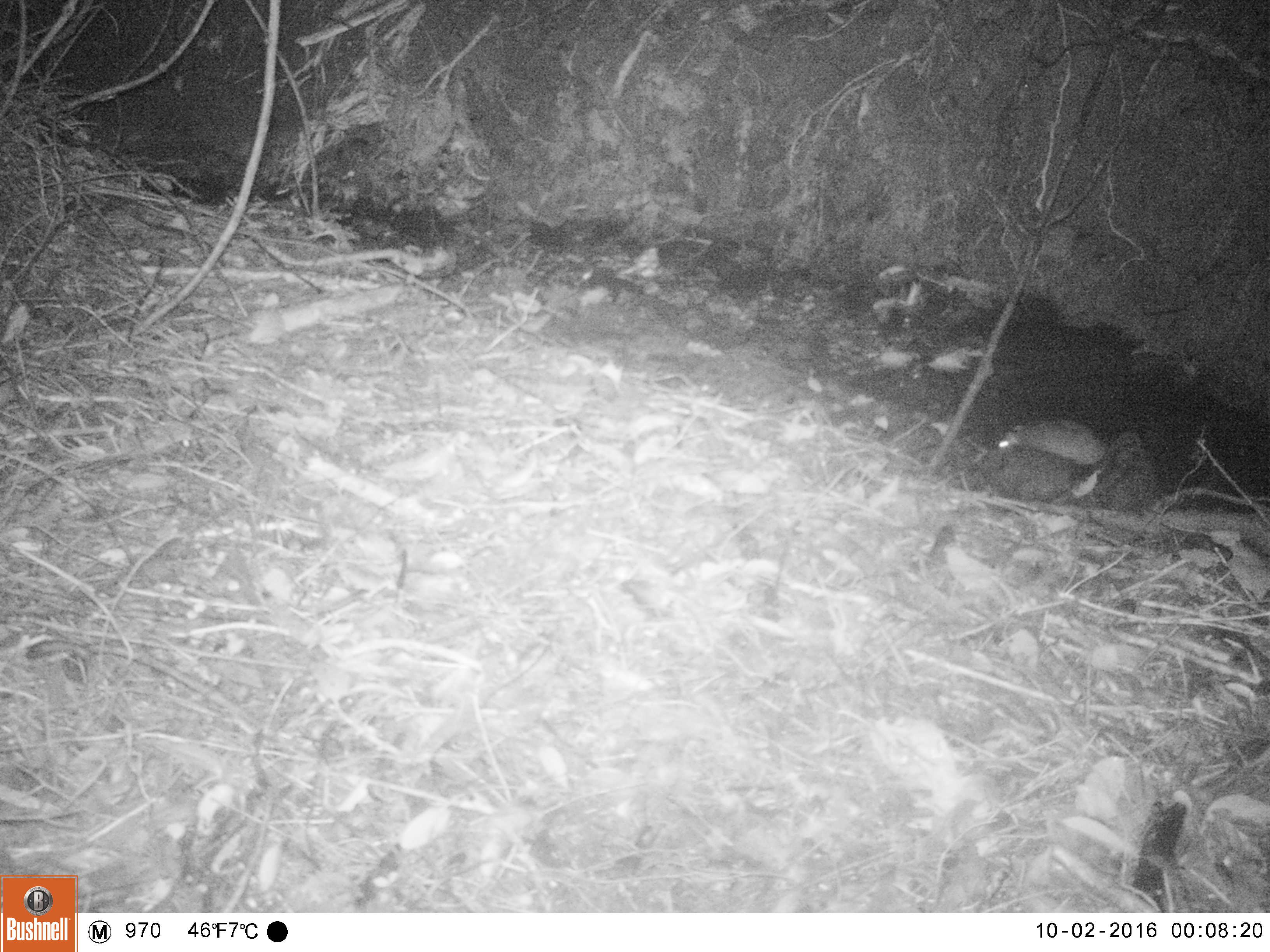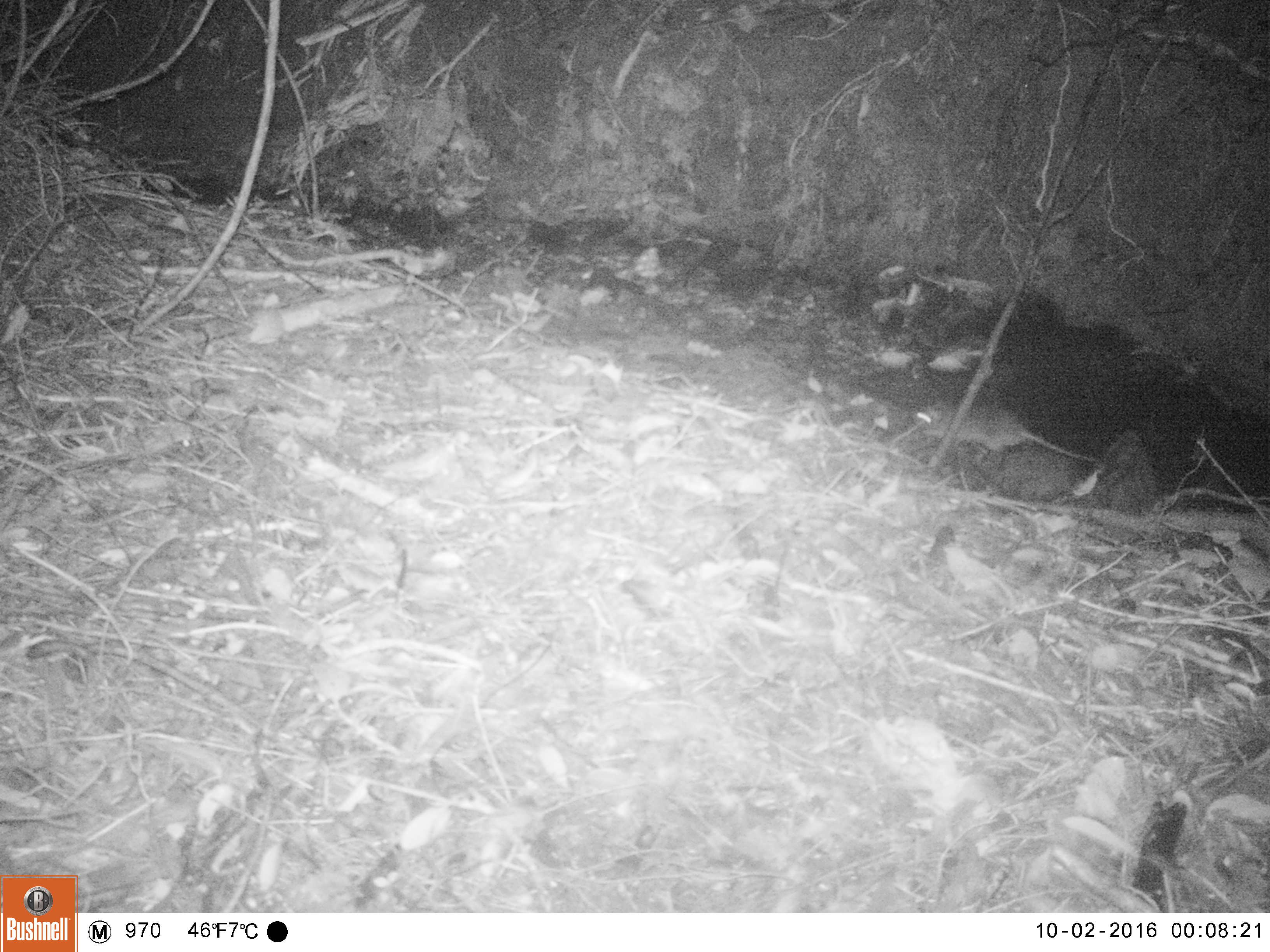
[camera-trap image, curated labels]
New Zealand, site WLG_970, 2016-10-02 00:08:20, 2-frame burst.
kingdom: Animalia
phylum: Chordata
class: Mammalia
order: Rodentia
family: Muridae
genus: Rattus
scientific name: Rattus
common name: rat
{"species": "rat (Rattus)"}